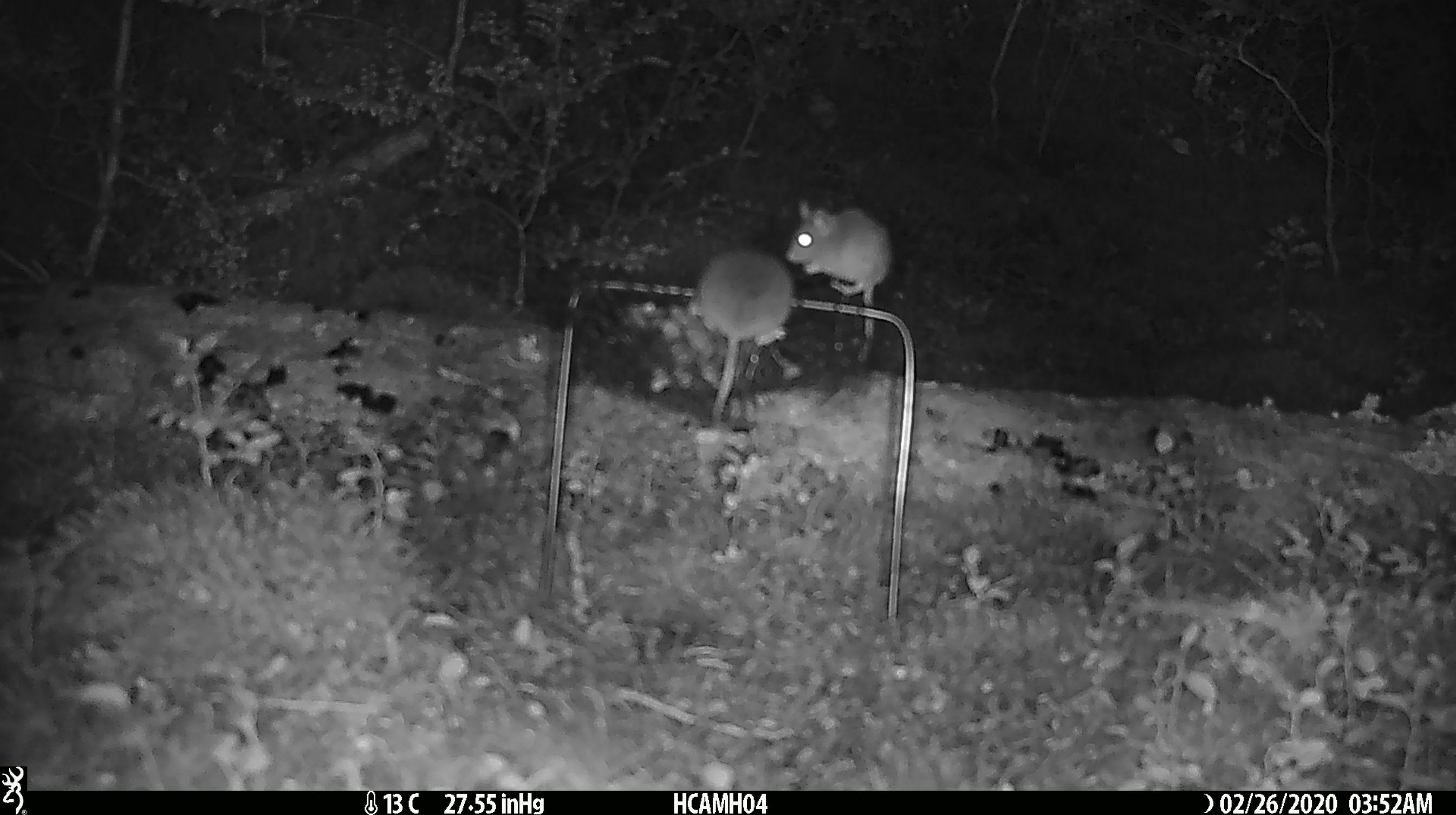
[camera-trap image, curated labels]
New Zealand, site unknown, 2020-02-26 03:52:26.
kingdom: Animalia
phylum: Chordata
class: Mammalia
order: Rodentia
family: Muridae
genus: Mus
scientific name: Mus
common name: mouse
Mouse (Mus).